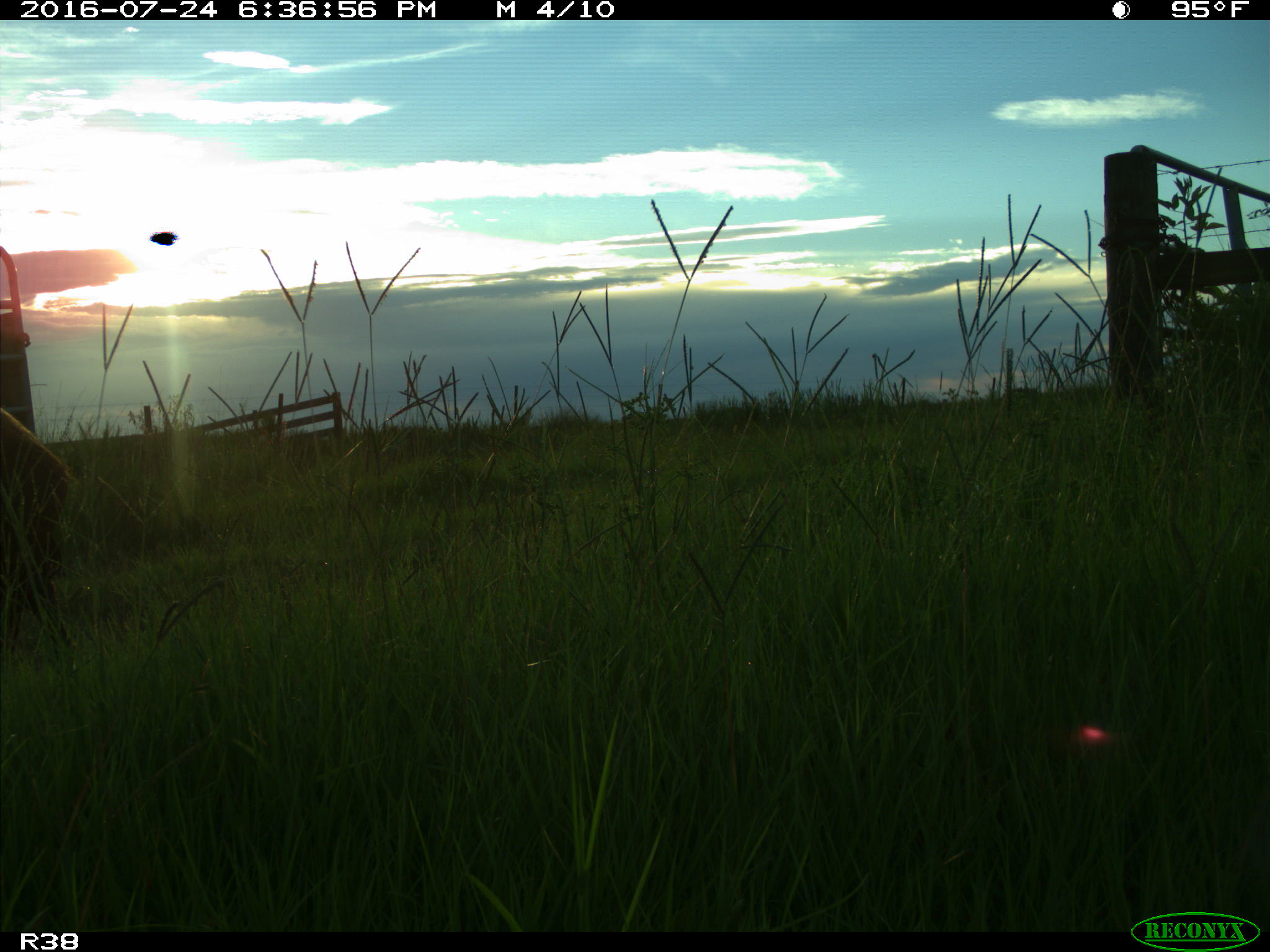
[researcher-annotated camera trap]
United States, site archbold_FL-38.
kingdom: Animalia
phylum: Chordata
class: Mammalia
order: Artiodactyla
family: Suidae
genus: Sus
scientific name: Sus scrofa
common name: wild boar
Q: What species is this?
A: Sus scrofa (wild boar).